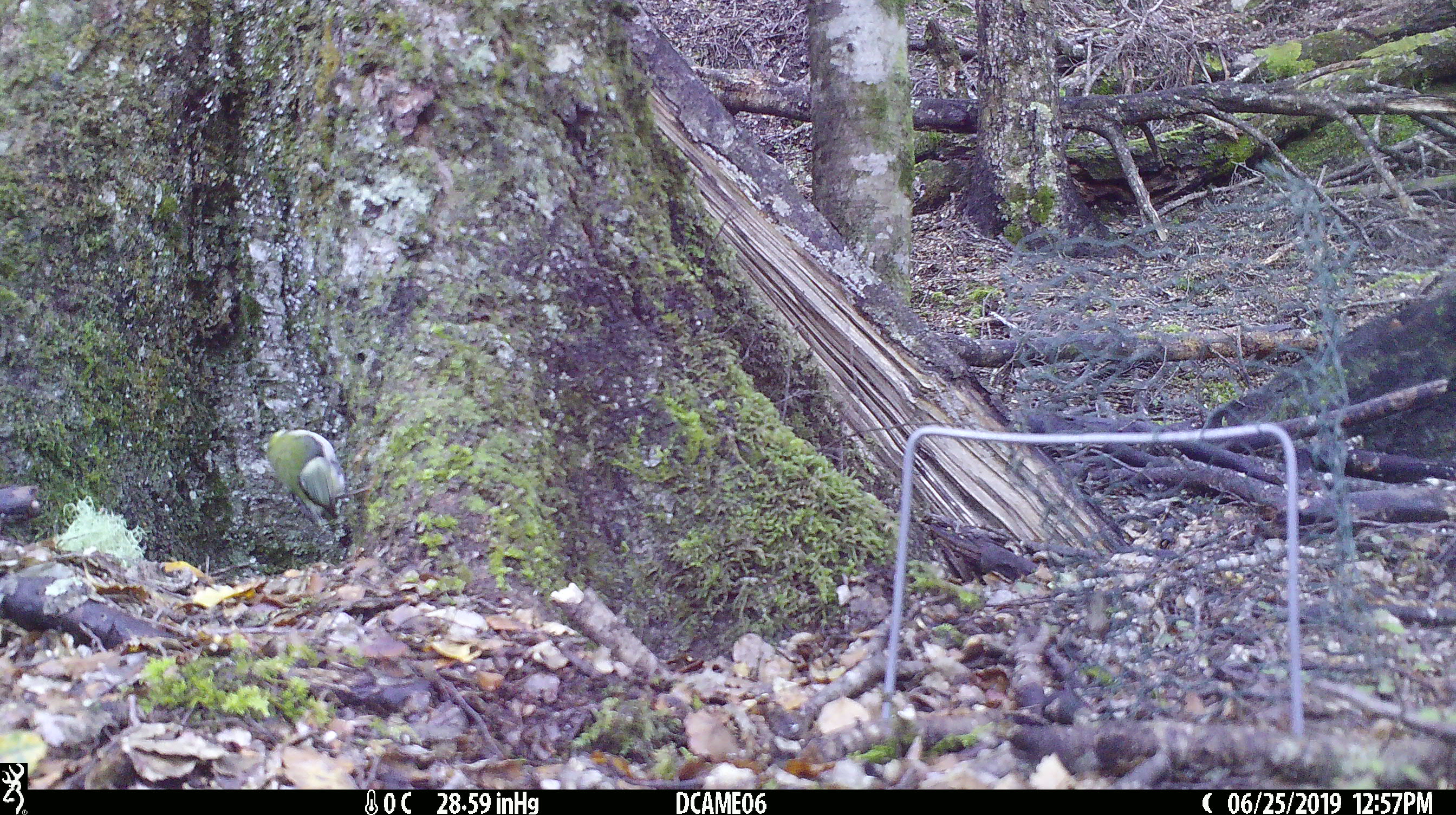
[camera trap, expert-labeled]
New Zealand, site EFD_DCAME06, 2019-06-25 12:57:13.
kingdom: Animalia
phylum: Chordata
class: Aves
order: Passeriformes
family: Acanthisittidae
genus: Acanthisitta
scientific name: Acanthisitta chloris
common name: rifleman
Rifleman (Acanthisitta chloris).